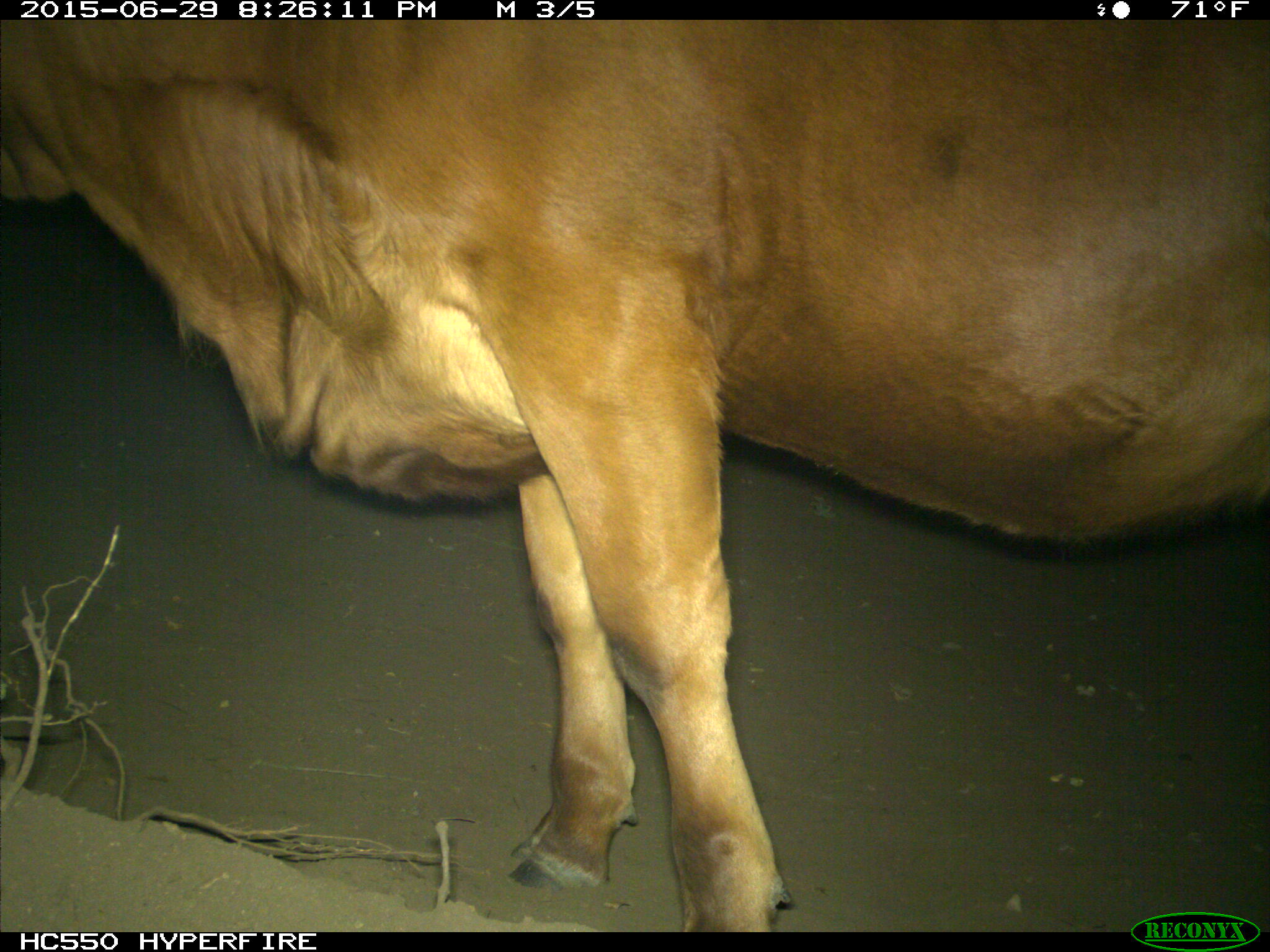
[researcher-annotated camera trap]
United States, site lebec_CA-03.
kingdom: Animalia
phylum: Chordata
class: Mammalia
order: Artiodactyla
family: Bovidae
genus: Bos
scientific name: Bos taurus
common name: domestic cow